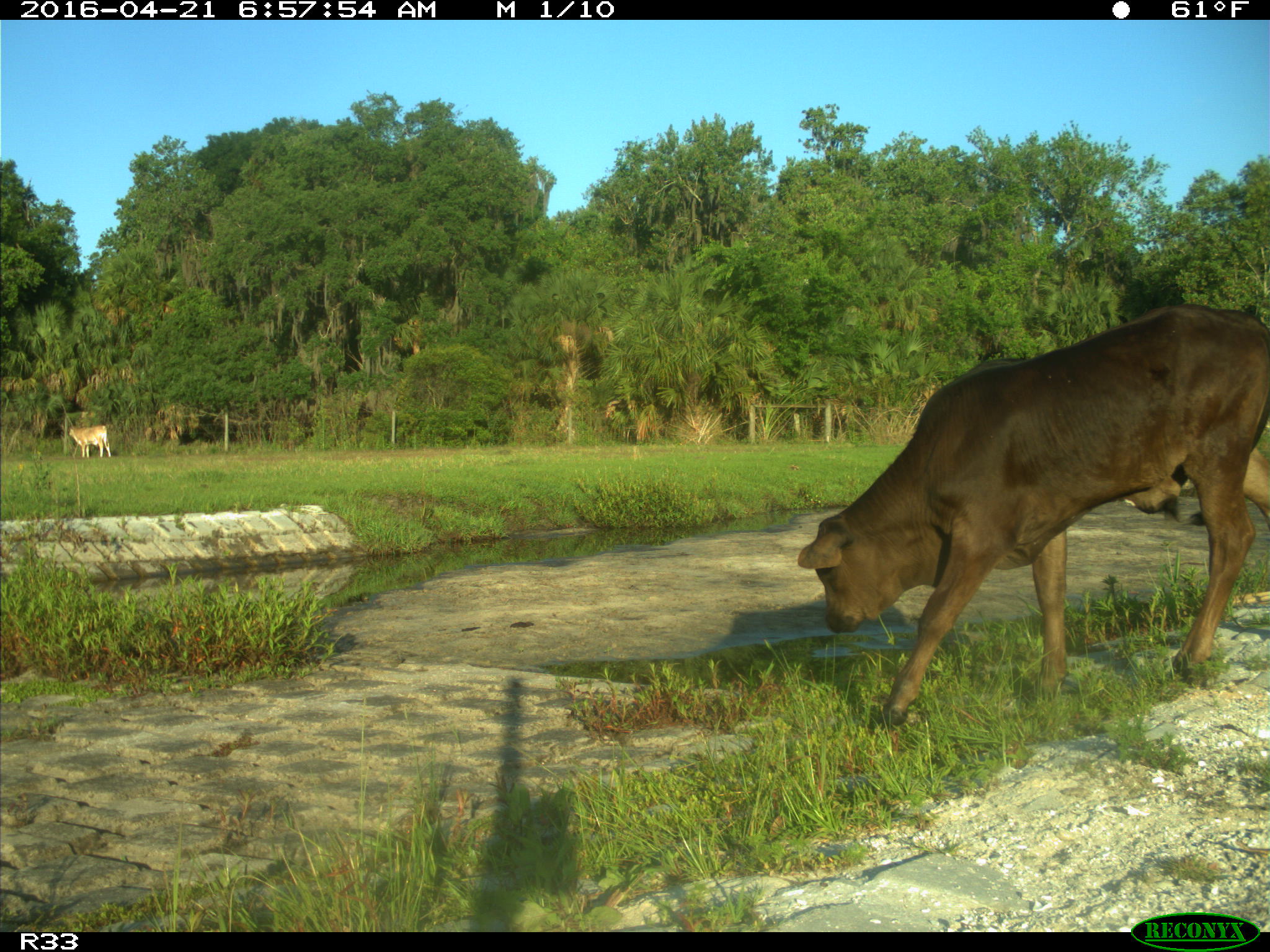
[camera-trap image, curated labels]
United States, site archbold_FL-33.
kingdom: Animalia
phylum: Chordata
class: Mammalia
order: Artiodactyla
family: Bovidae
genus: Bos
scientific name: Bos taurus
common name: domestic cow